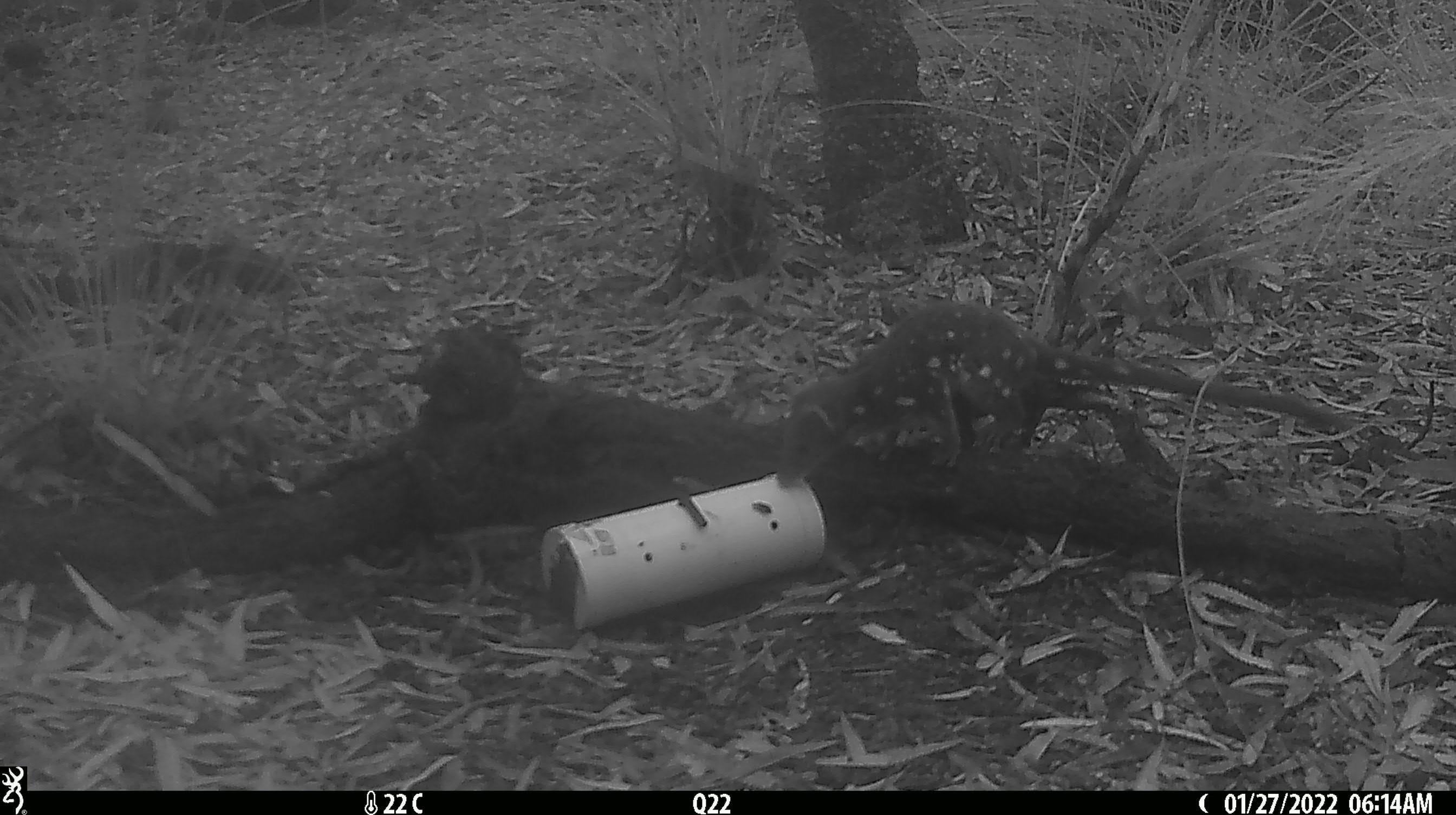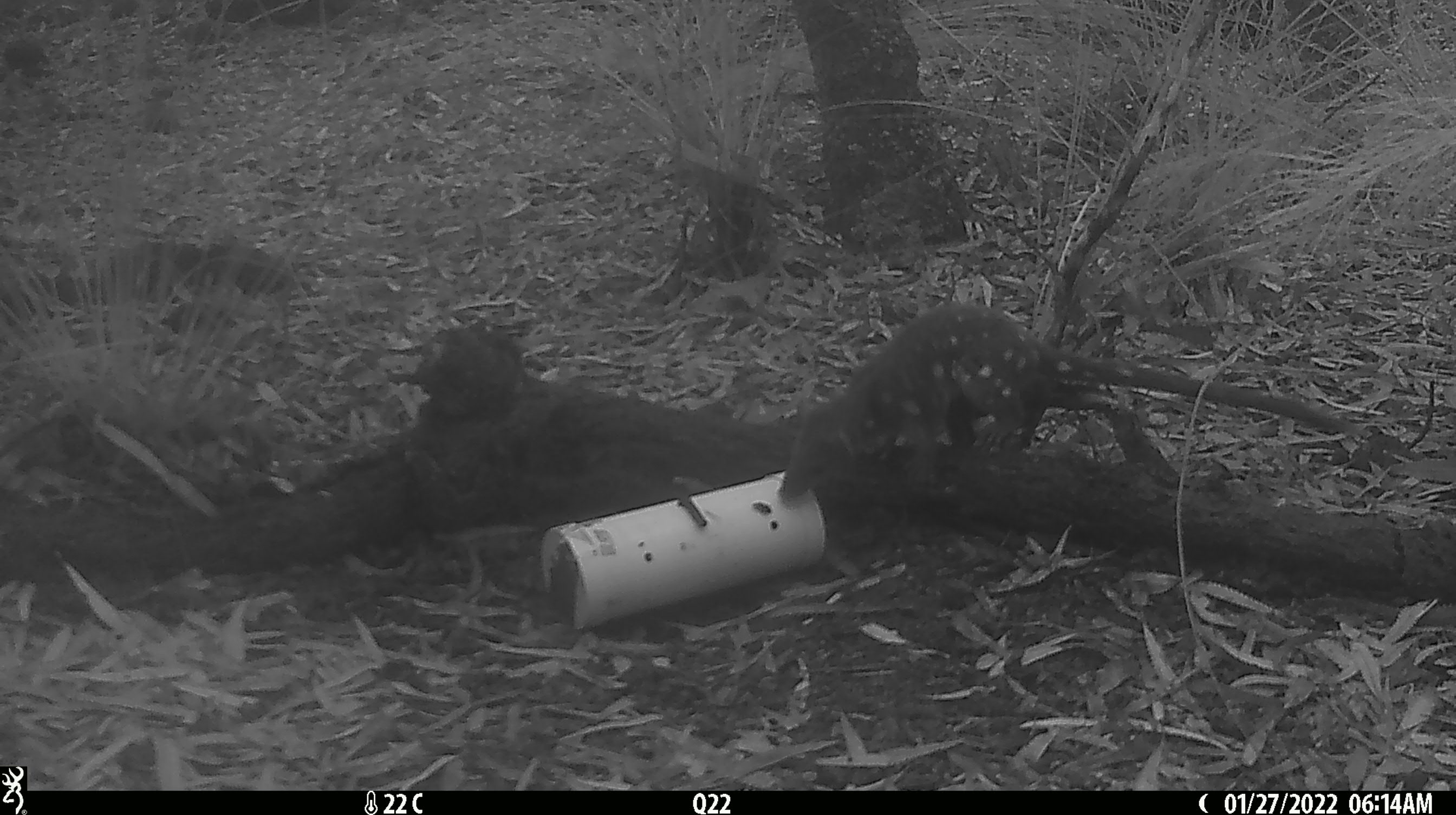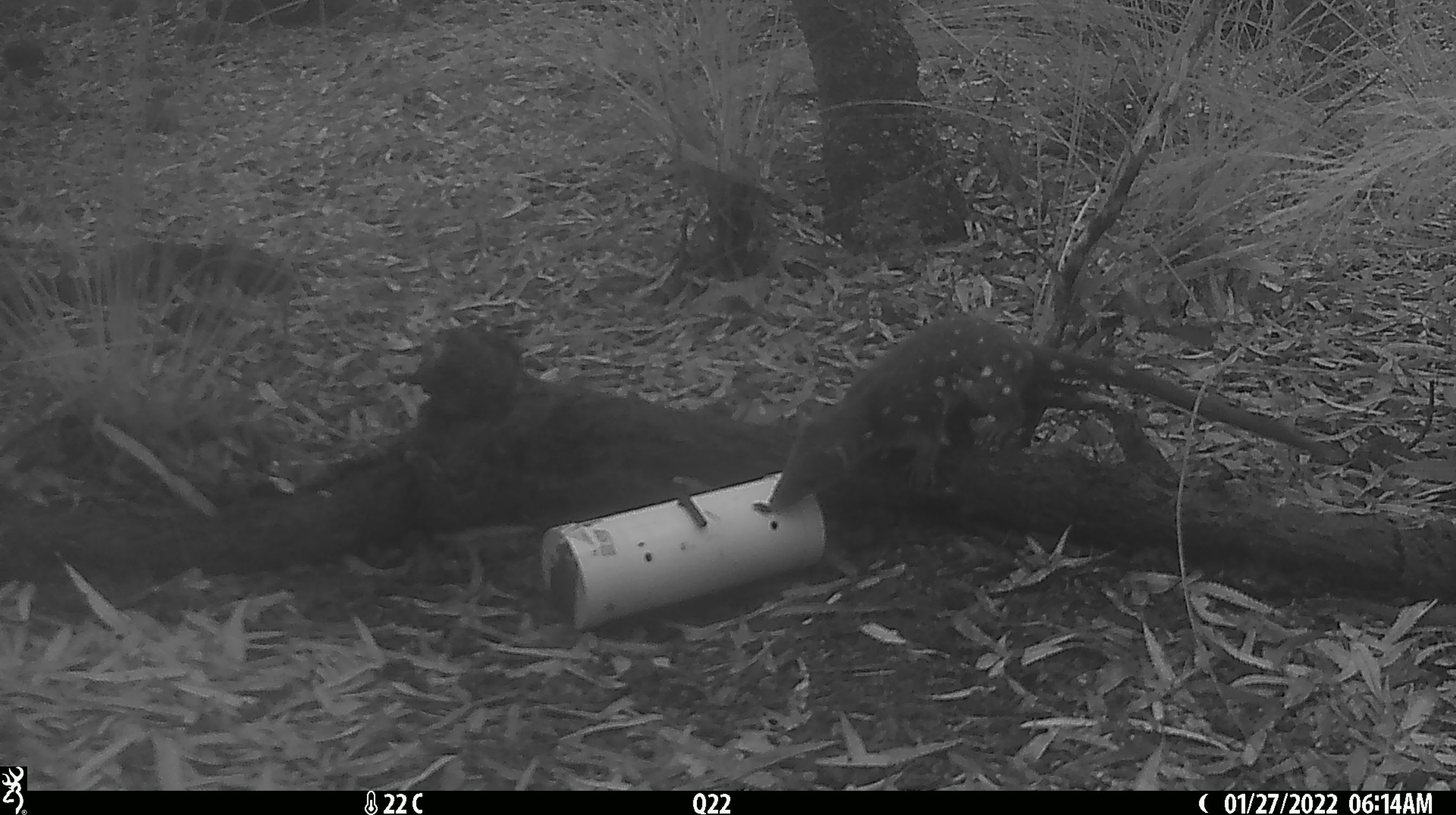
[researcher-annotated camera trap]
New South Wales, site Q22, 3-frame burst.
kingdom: Animalia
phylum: Chordata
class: Mammalia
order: Dasyuromorphia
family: Dasyuridae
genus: Dasyurus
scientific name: Dasyurus maculatus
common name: spotted-tailed quoll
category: quoll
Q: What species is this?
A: Quoll (spotted-tailed quoll) (Dasyurus maculatus).